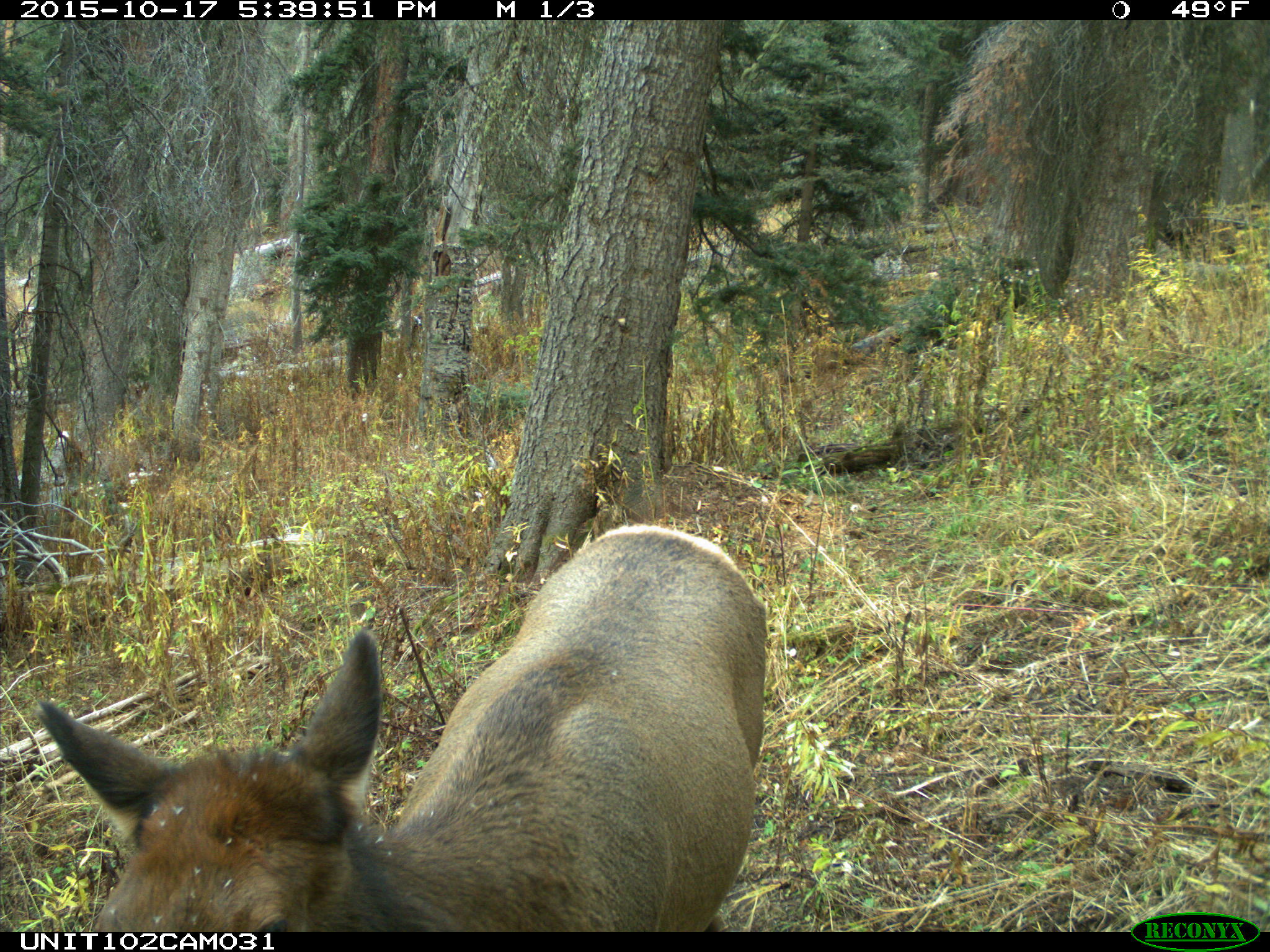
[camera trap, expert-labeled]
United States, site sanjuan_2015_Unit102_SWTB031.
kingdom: Animalia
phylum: Chordata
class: Mammalia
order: Artiodactyla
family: Cervidae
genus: Cervus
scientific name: Cervus elaphus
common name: red deer